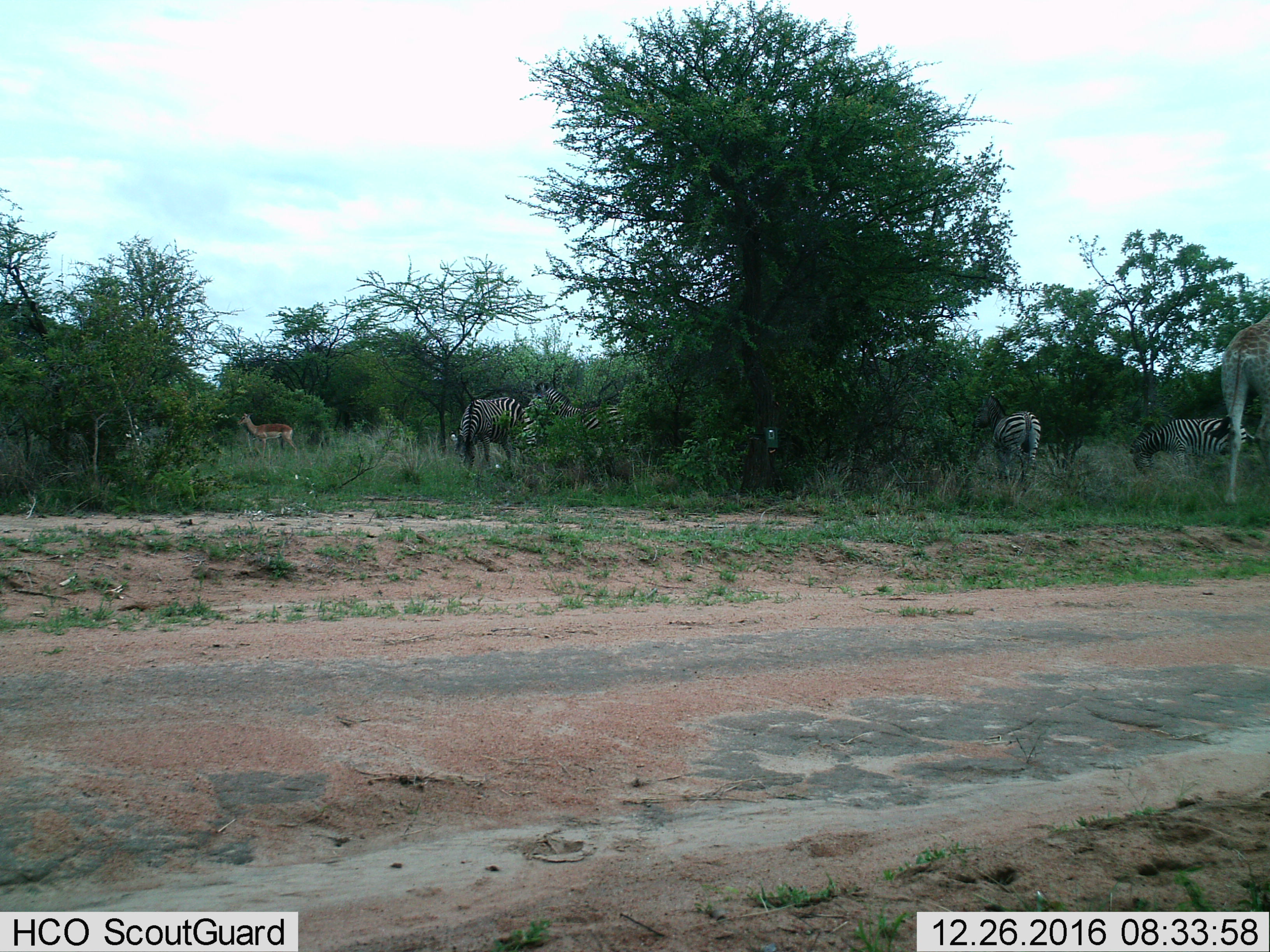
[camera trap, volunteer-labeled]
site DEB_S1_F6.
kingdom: Animalia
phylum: Chordata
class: Mammalia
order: Artiodactyla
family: Giraffidae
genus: Giraffa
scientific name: Giraffa camelopardalis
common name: giraffe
Giraffe (Giraffa camelopardalis), count 1. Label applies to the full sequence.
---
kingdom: Animalia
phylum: Chordata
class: Mammalia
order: Artiodactyla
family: Bovidae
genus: Aepyceros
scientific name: Aepyceros melampus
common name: impala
Impala (Aepyceros melampus), count 1. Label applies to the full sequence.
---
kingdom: Animalia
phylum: Chordata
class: Mammalia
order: Perissodactyla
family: Equidae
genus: Equus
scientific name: Equus quagga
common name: plains zebra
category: zebraplains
Zebraplains (plains zebra) (Equus quagga), count 4. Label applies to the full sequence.